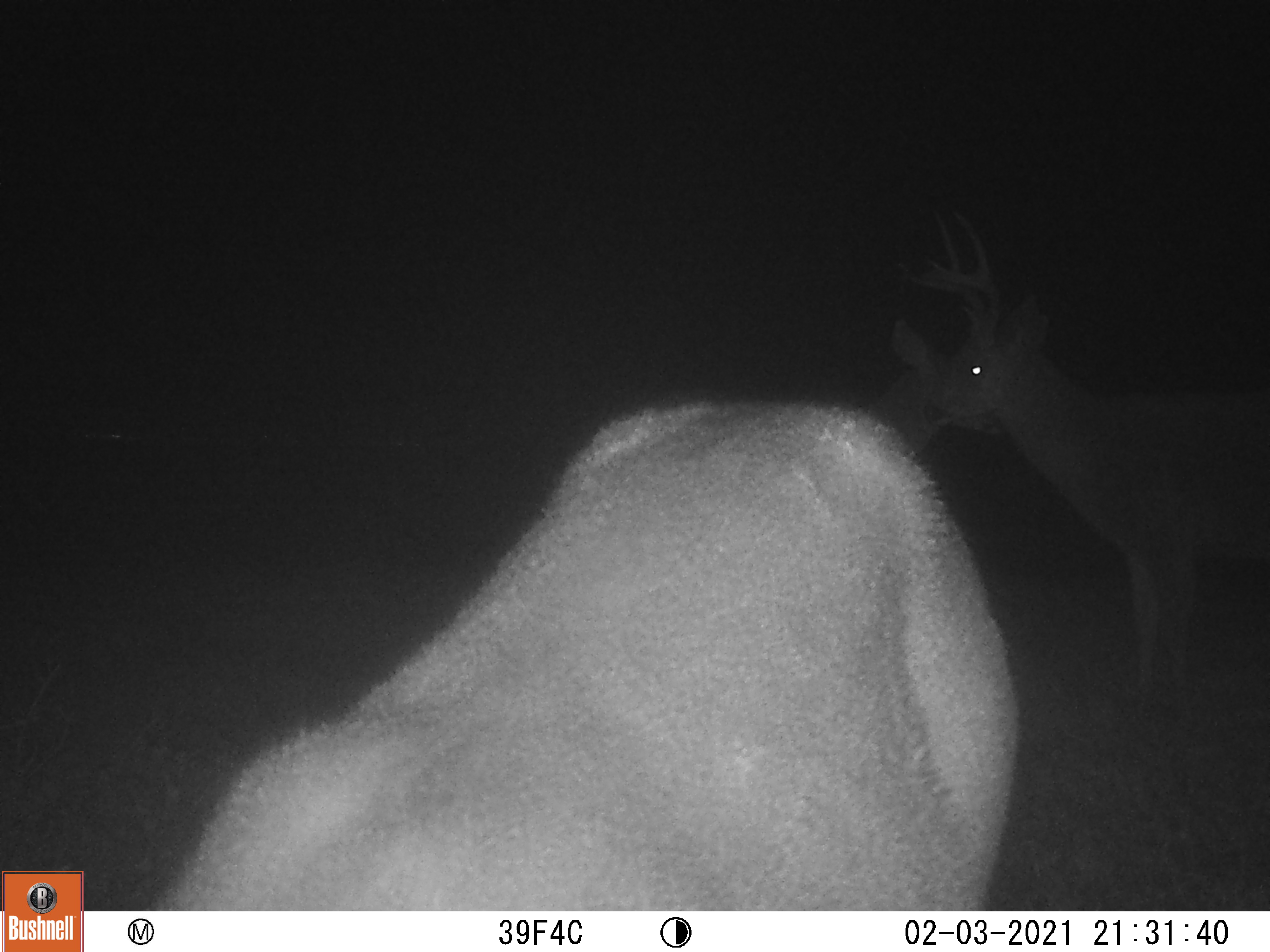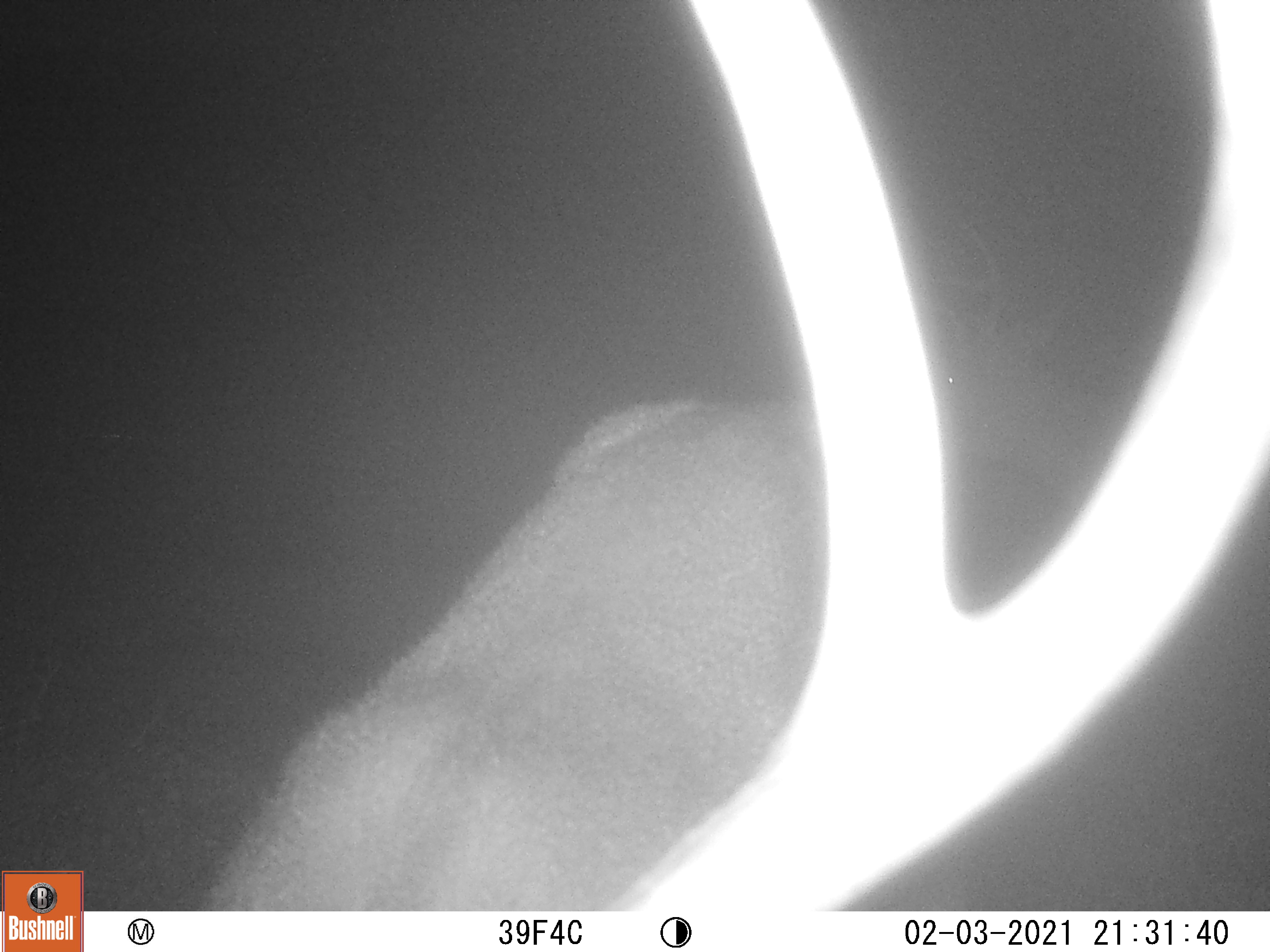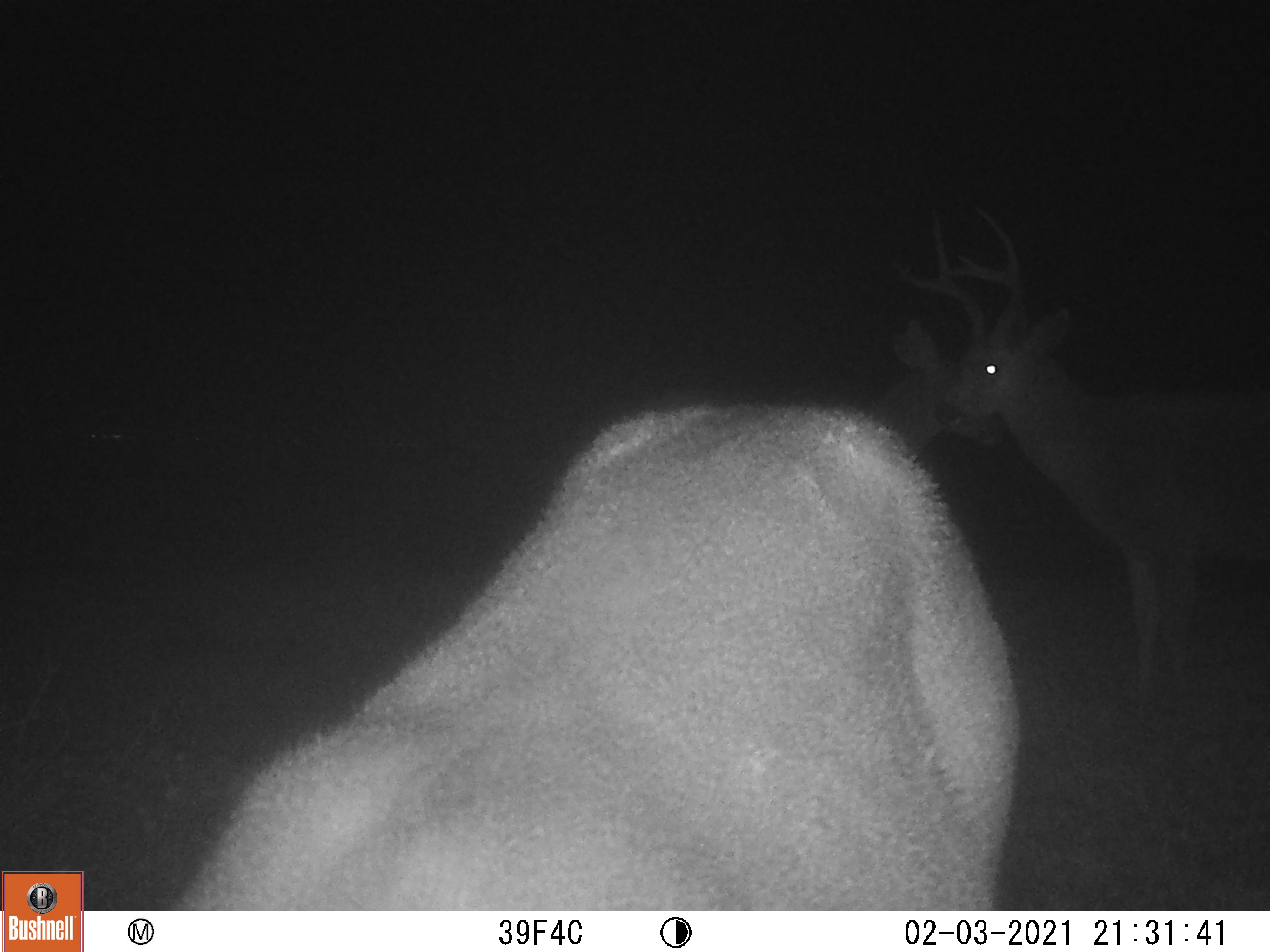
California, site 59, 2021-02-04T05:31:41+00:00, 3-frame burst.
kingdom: Animalia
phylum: Chordata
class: Mammalia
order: Artiodactyla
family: Cervidae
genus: Odocoileus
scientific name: Odocoileus hemionus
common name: mule deer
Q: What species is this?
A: Mule deer (Odocoileus hemionus).